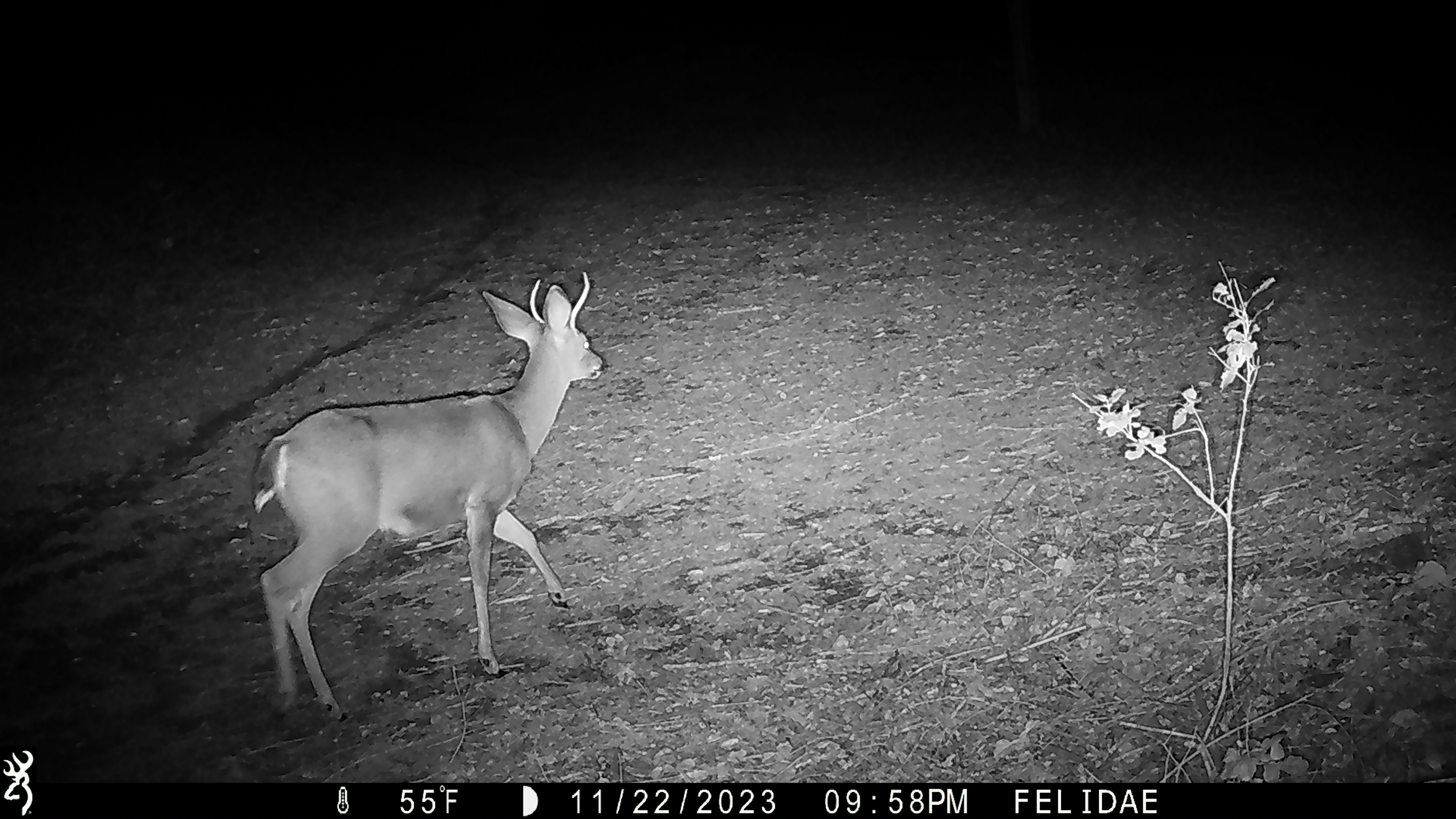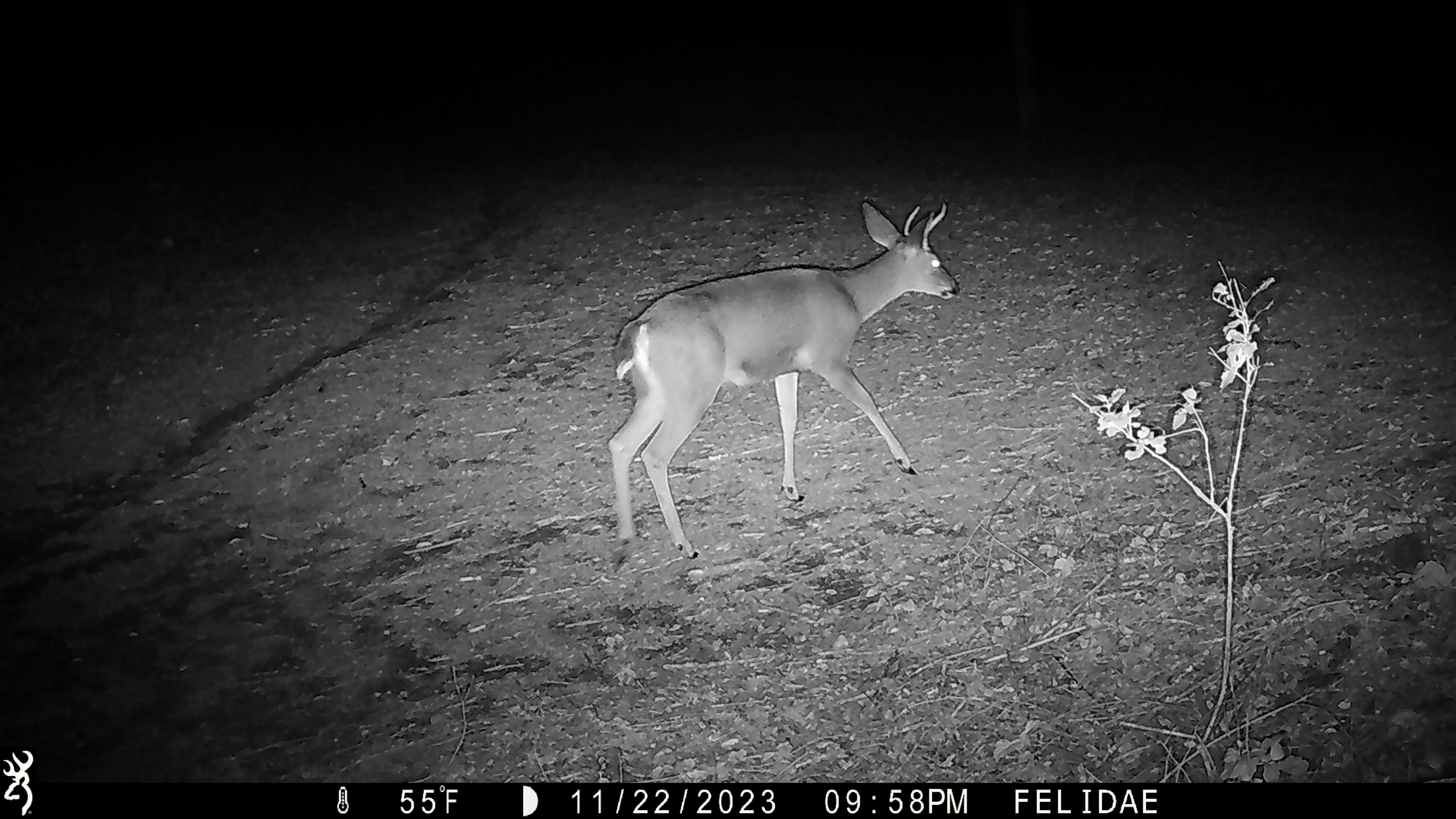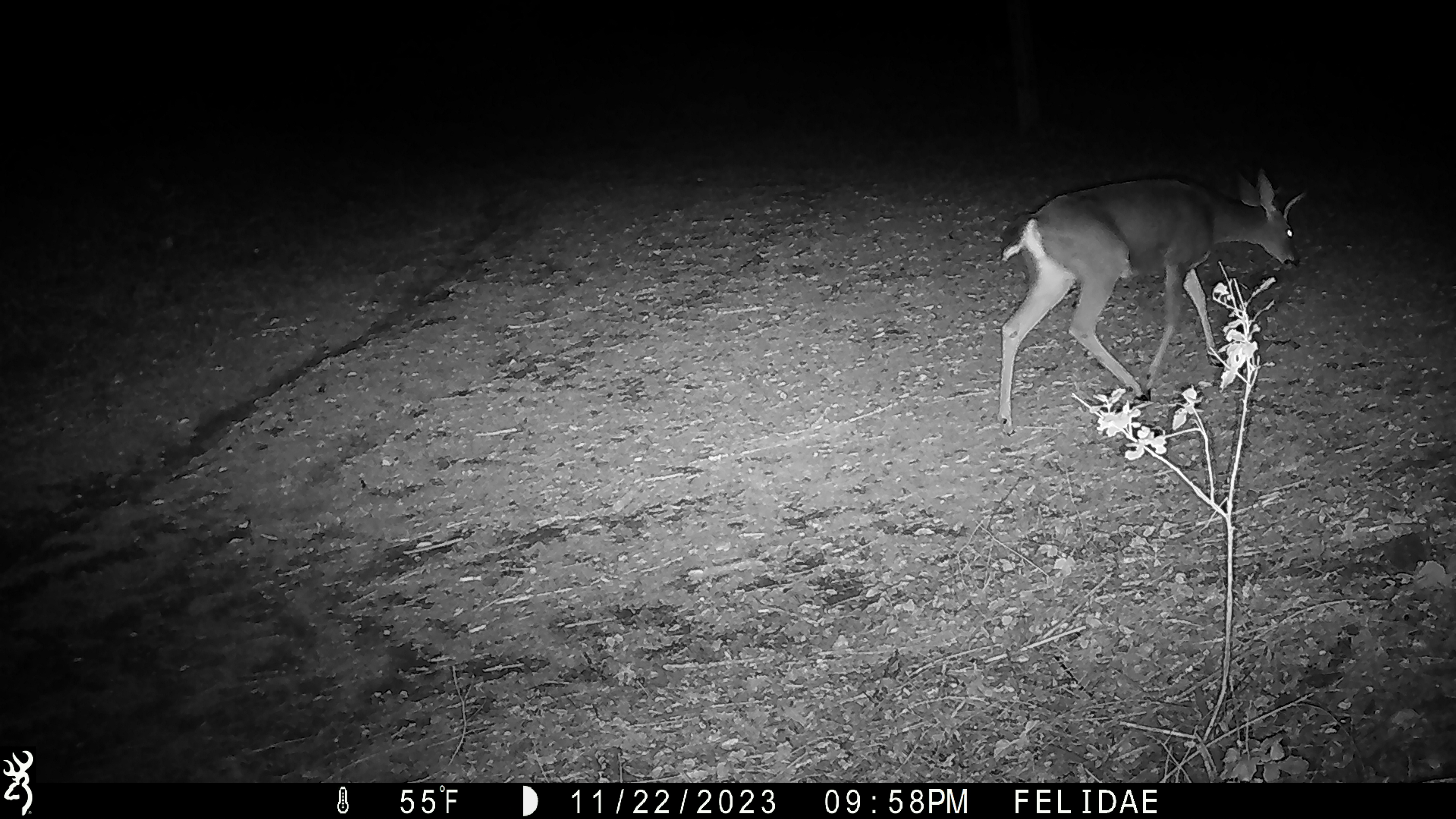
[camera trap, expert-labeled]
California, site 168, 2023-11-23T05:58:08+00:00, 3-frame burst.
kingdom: Animalia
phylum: Chordata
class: Mammalia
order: Artiodactyla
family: Cervidae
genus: Odocoileus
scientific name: Odocoileus hemionus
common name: mule deer